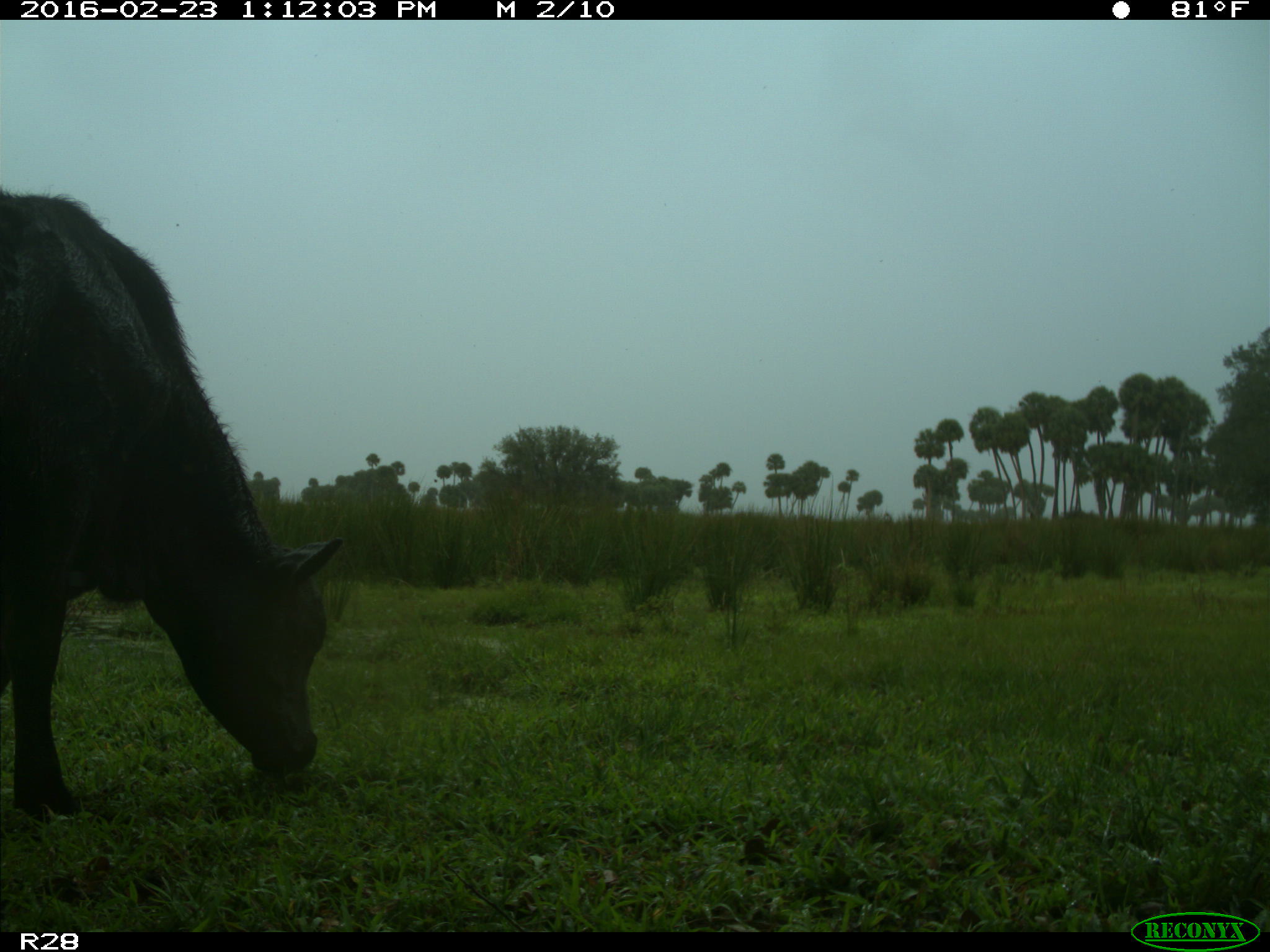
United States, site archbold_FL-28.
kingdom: Animalia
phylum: Chordata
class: Mammalia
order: Artiodactyla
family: Bovidae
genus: Bos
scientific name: Bos taurus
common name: domestic cow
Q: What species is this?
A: Bos taurus (domestic cow).